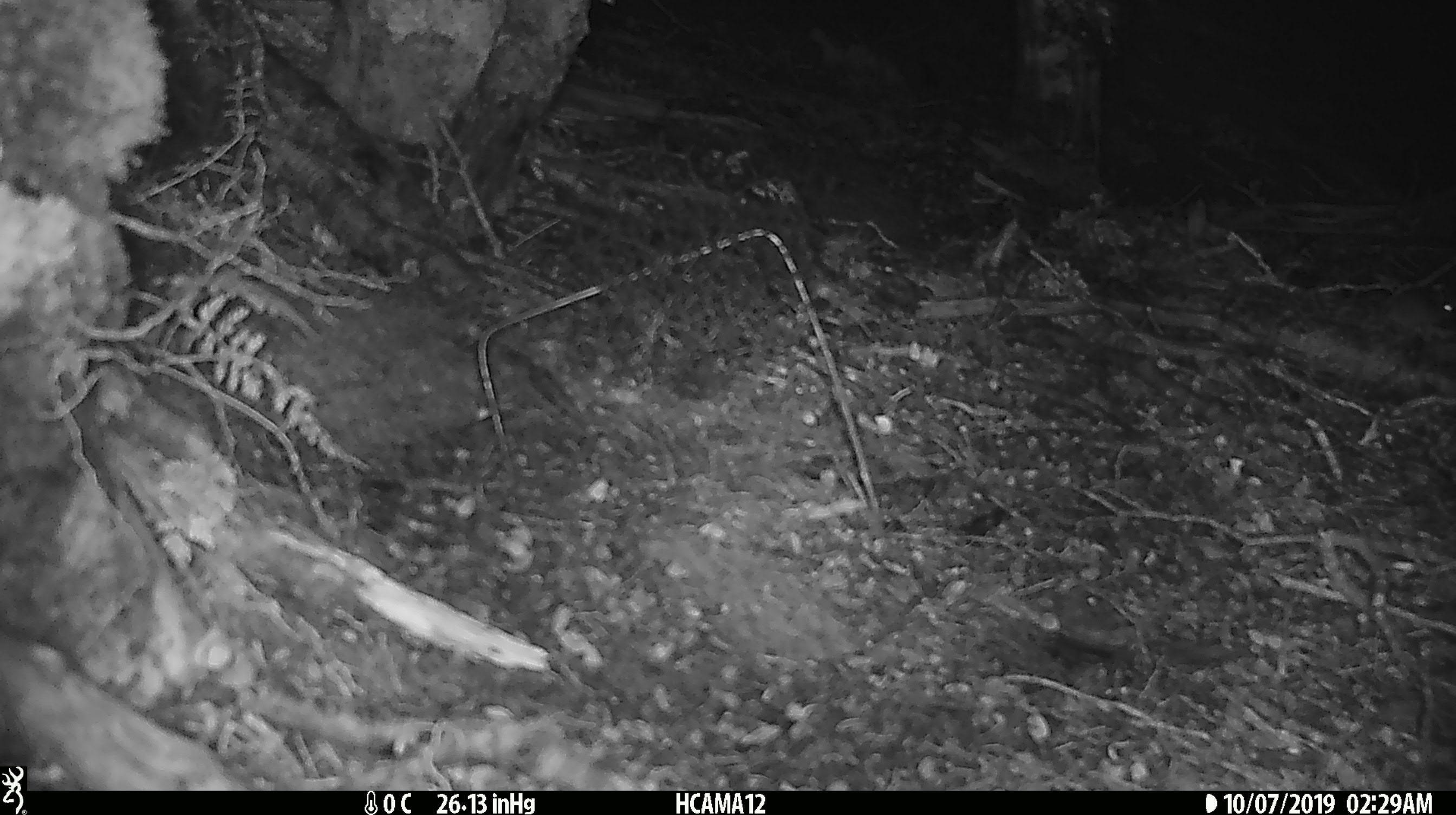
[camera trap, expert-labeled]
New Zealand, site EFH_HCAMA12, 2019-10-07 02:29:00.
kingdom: Animalia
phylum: Chordata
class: Mammalia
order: Rodentia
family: Muridae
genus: Mus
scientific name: Mus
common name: mouse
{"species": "mouse (Mus)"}